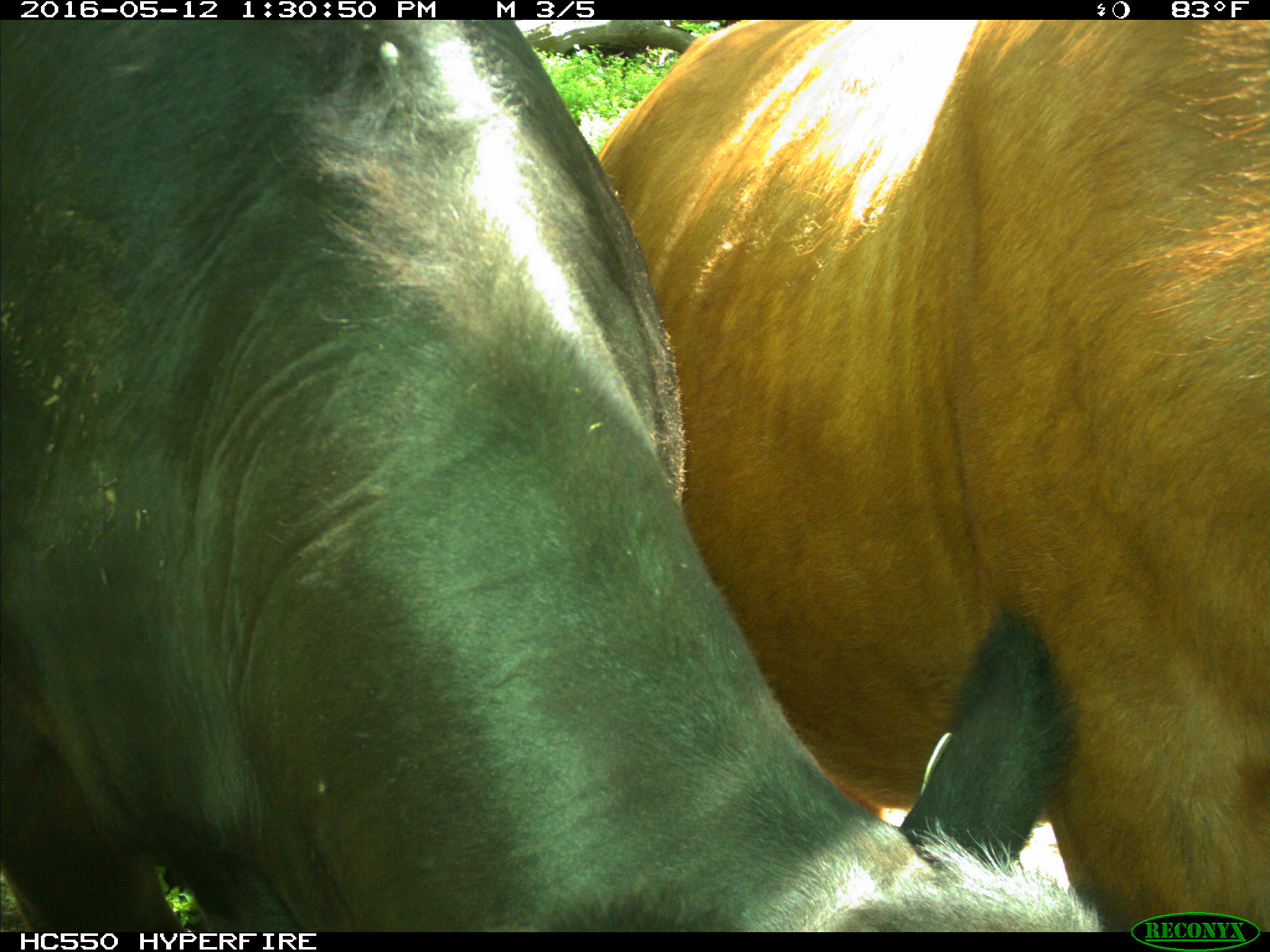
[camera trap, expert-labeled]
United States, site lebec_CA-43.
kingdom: Animalia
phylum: Chordata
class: Mammalia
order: Artiodactyla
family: Bovidae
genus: Bos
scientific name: Bos taurus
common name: domestic cow